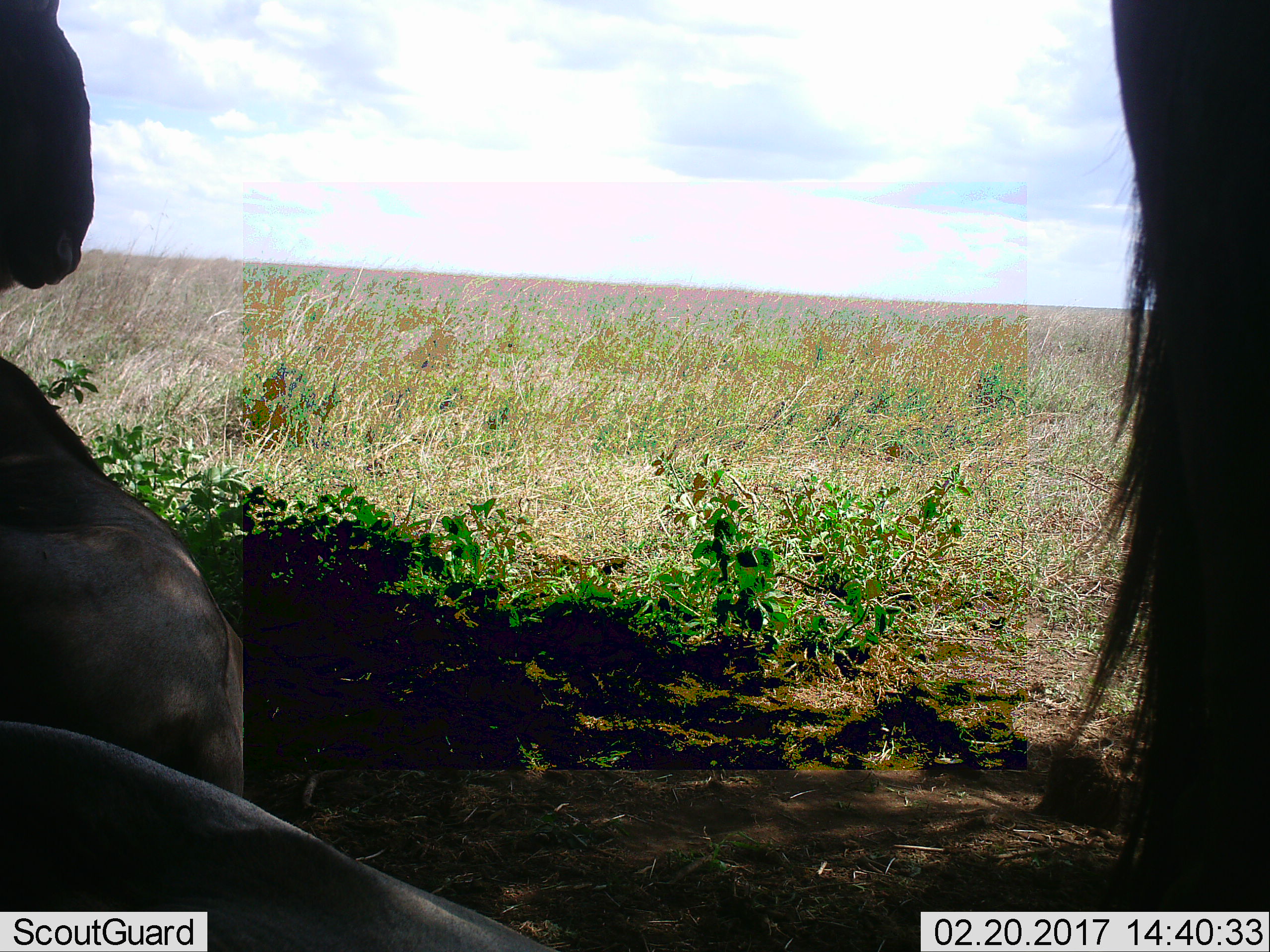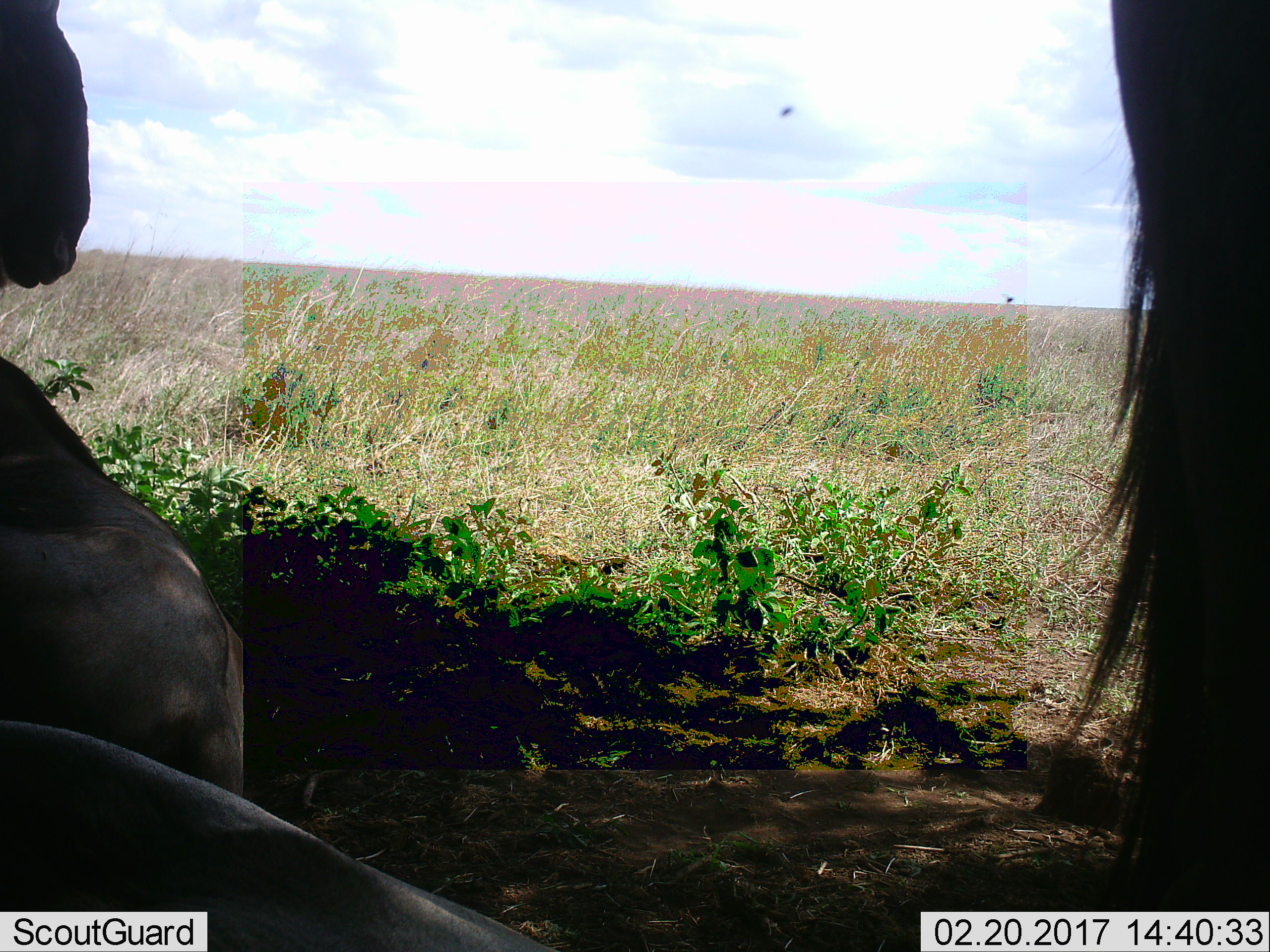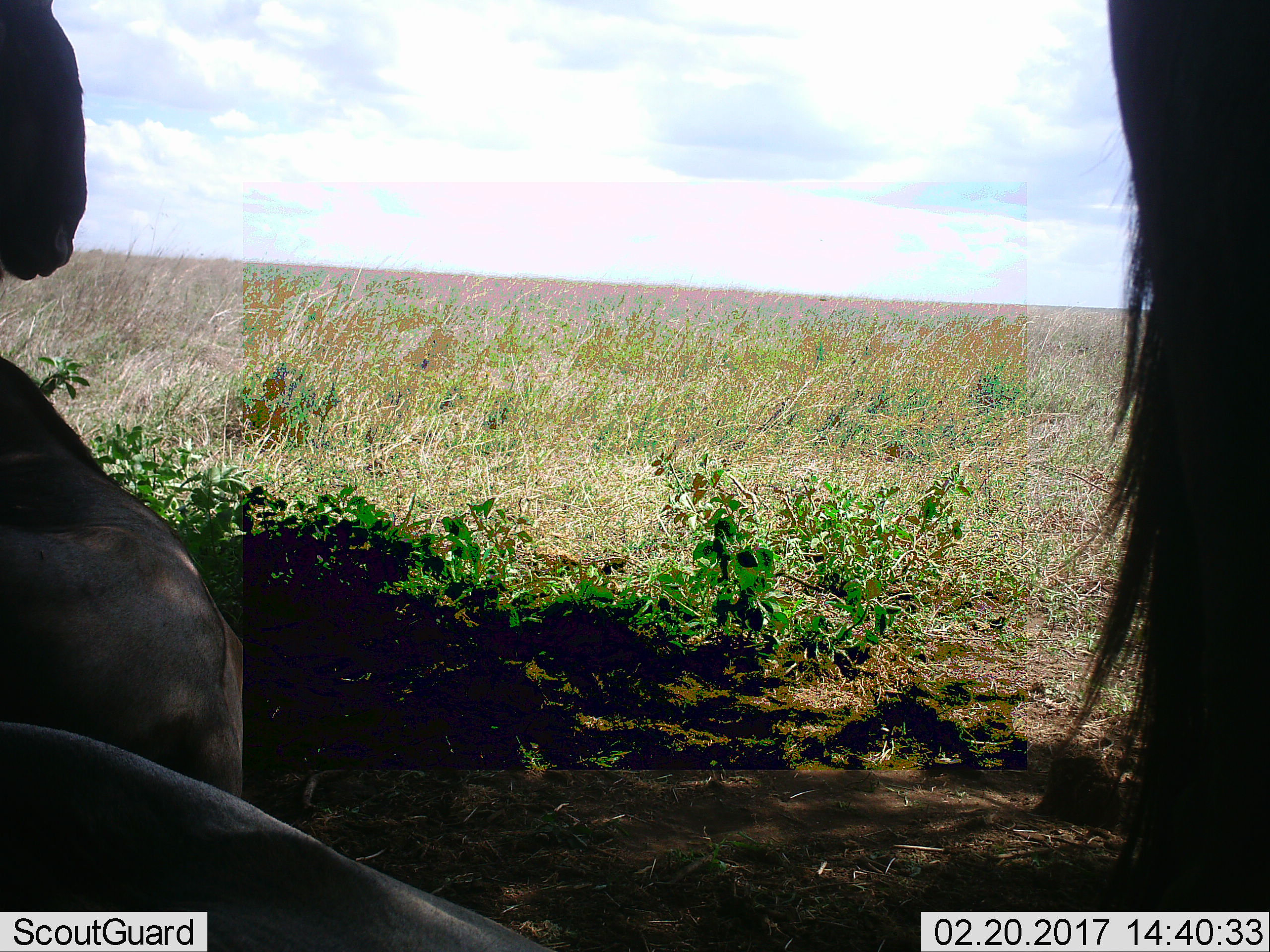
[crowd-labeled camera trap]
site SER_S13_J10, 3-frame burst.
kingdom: Animalia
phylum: Chordata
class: Mammalia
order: Artiodactyla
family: Bovidae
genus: Connochaetes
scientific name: Connochaetes taurinus taurinus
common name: blue wildebeest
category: wildebeestblue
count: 3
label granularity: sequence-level